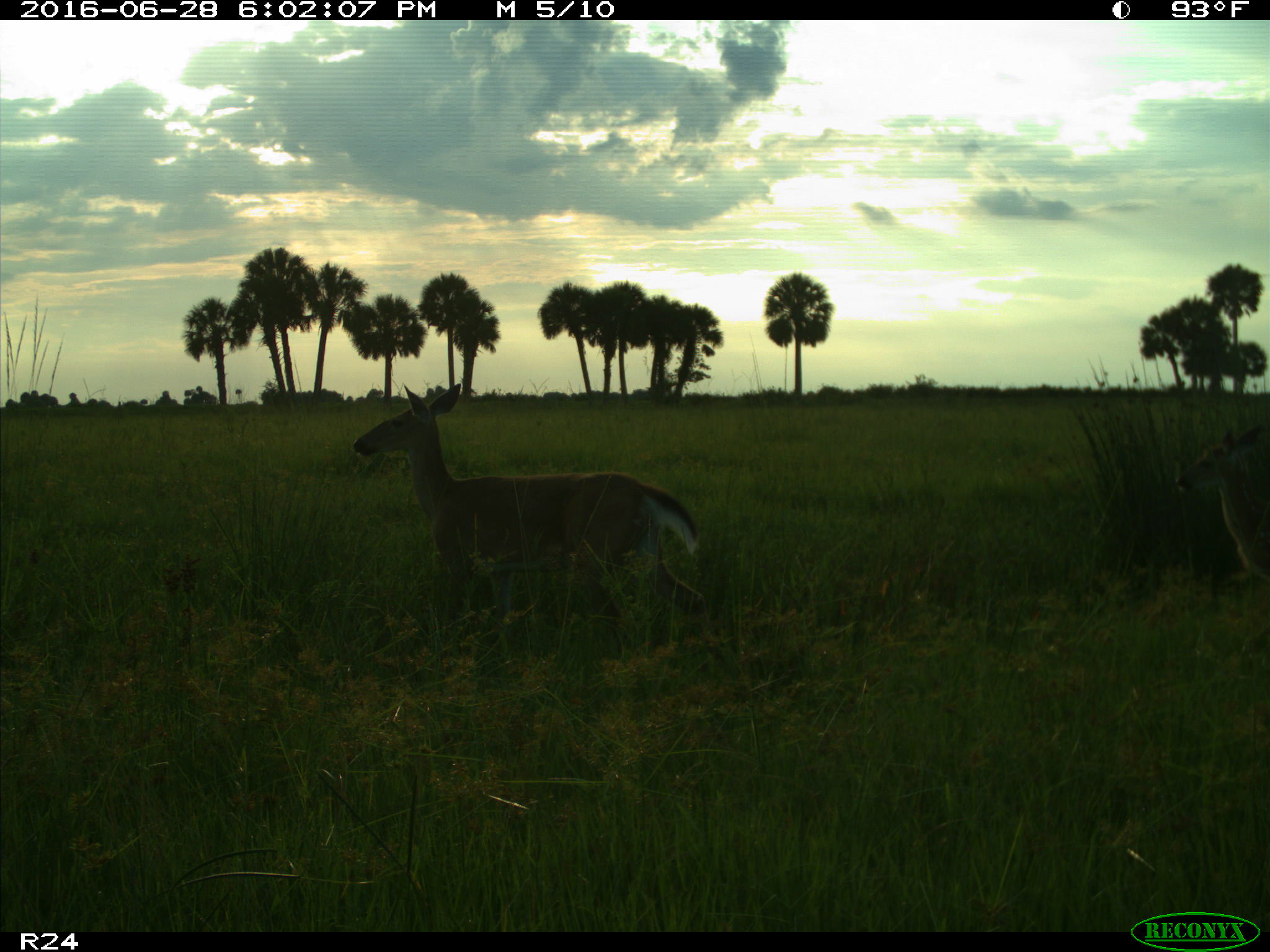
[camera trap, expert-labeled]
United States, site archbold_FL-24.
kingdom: Animalia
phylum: Chordata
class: Mammalia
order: Artiodactyla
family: Cervidae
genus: Odocoileus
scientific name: Odocoileus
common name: deer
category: unidentified deer